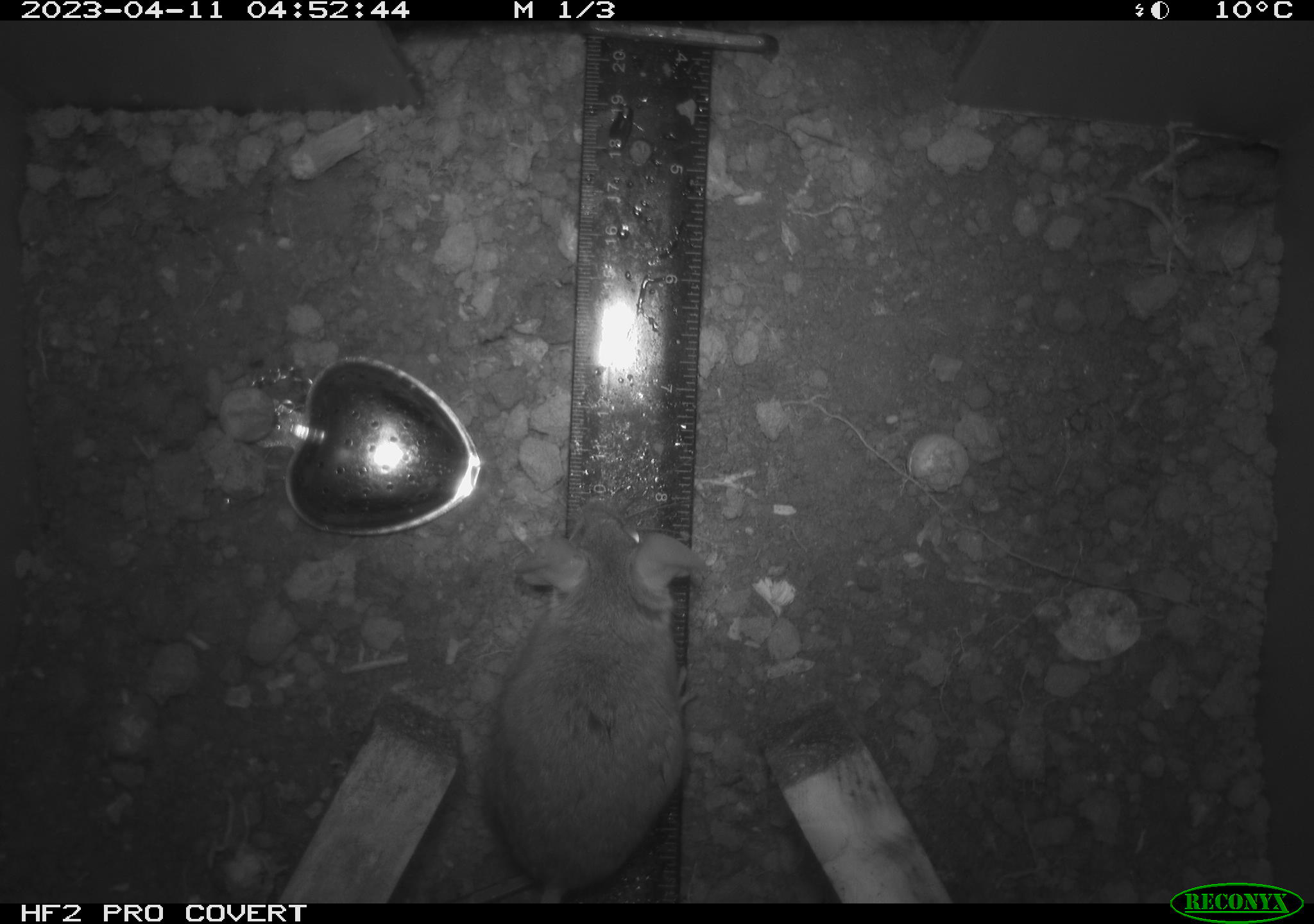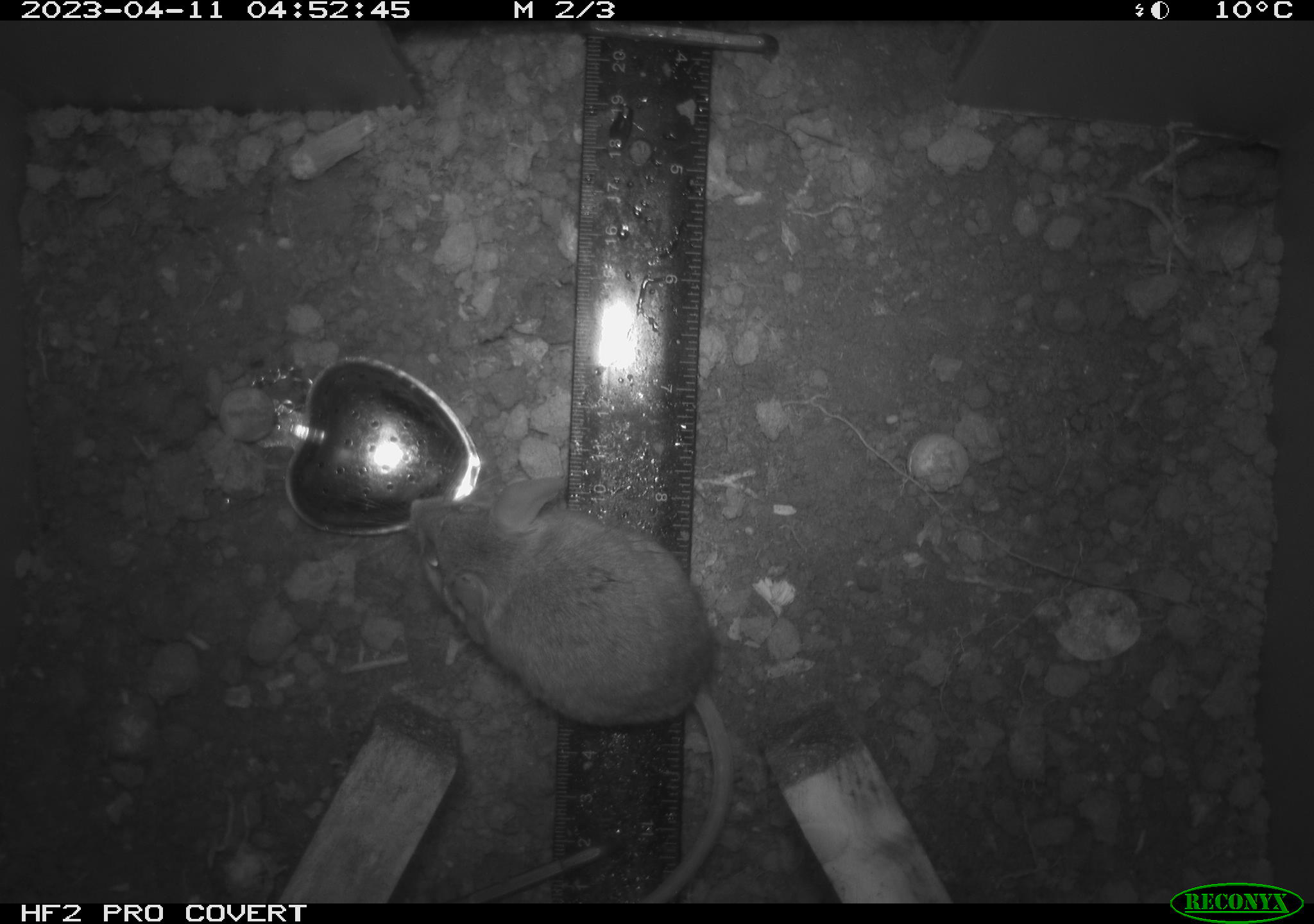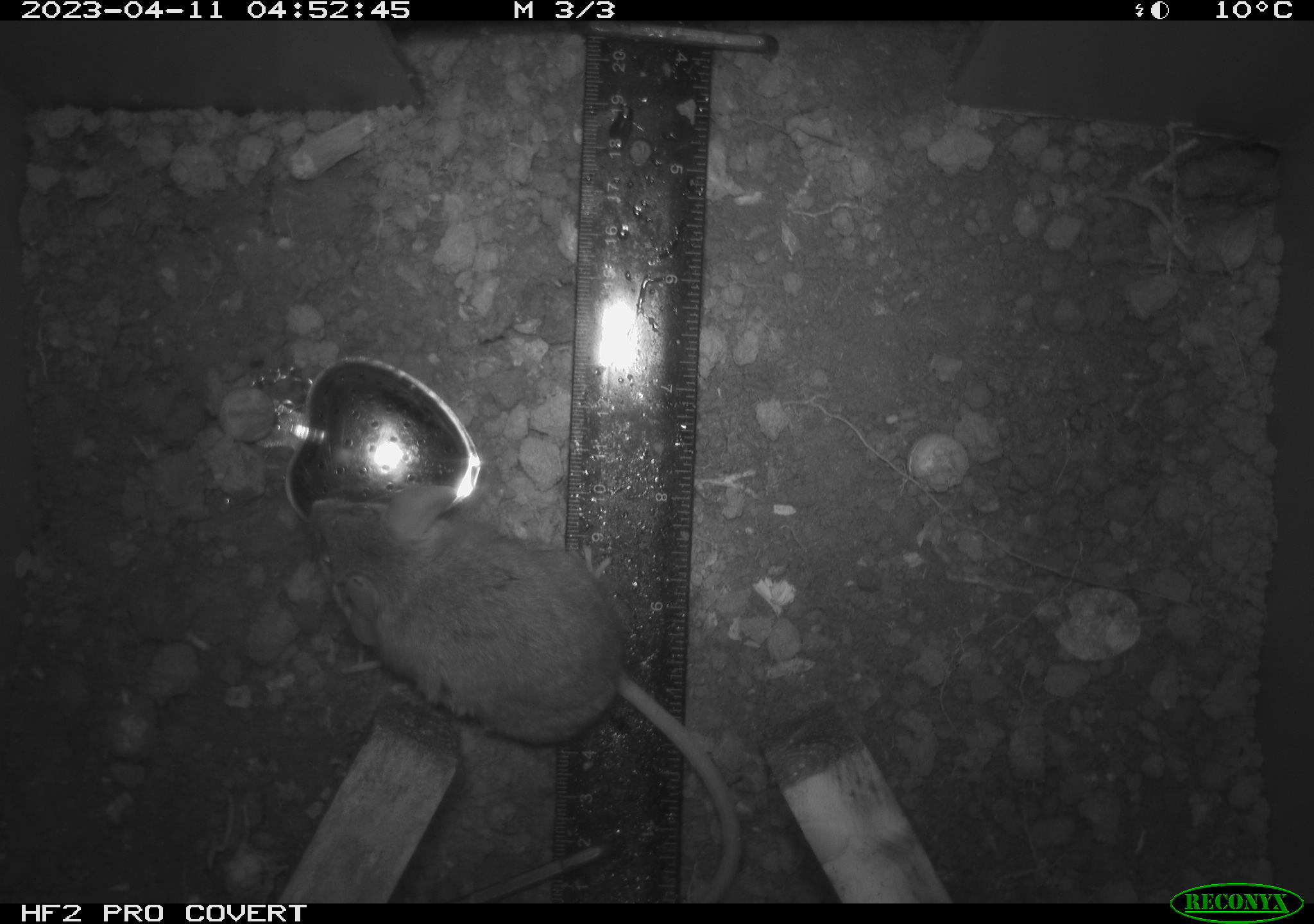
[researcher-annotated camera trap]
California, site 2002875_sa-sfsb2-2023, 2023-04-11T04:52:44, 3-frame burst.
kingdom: Animalia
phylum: Chordata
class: Mammalia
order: Rodentia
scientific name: Rodentia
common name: mouse species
Mouse species (Rodentia).